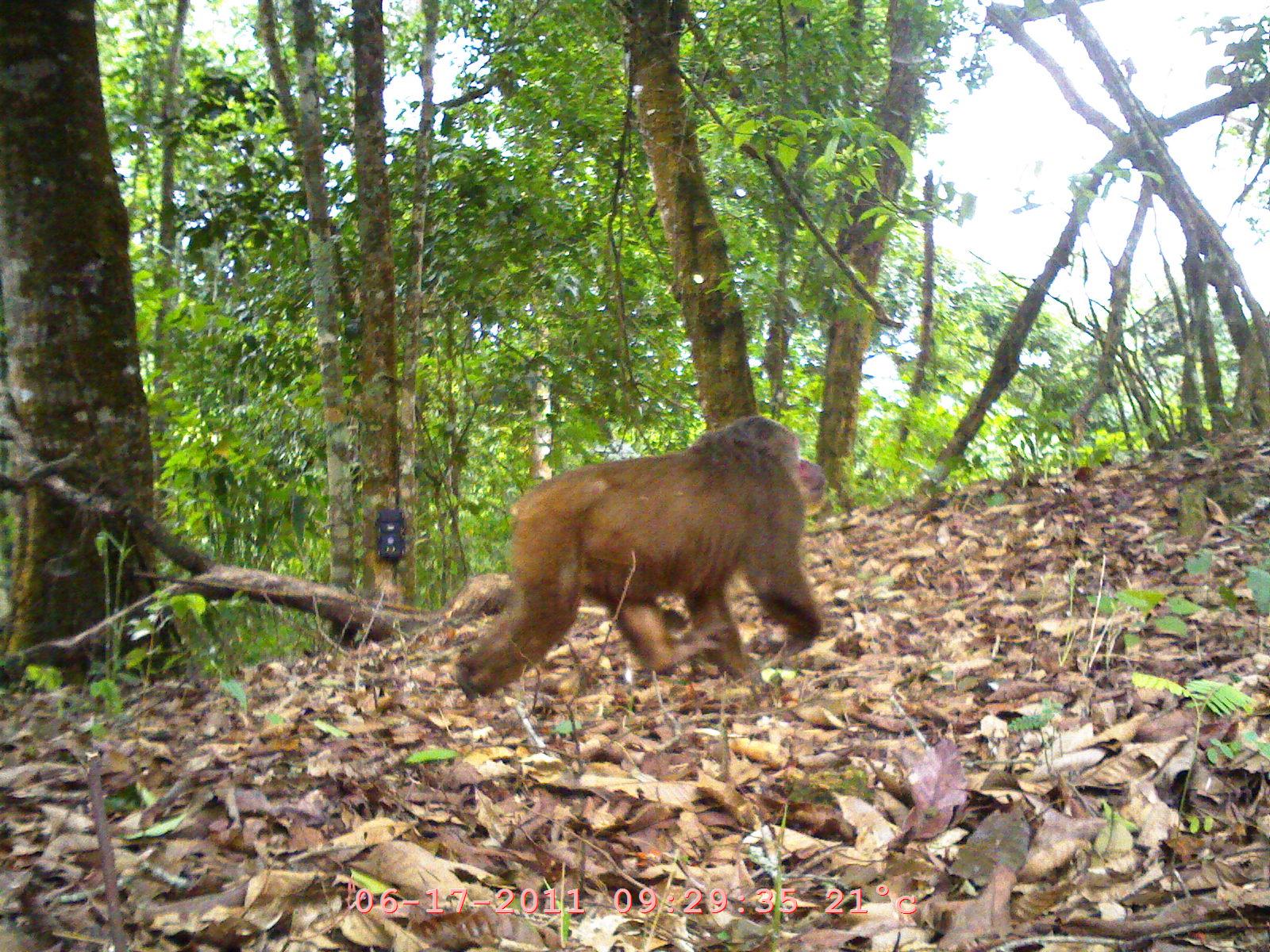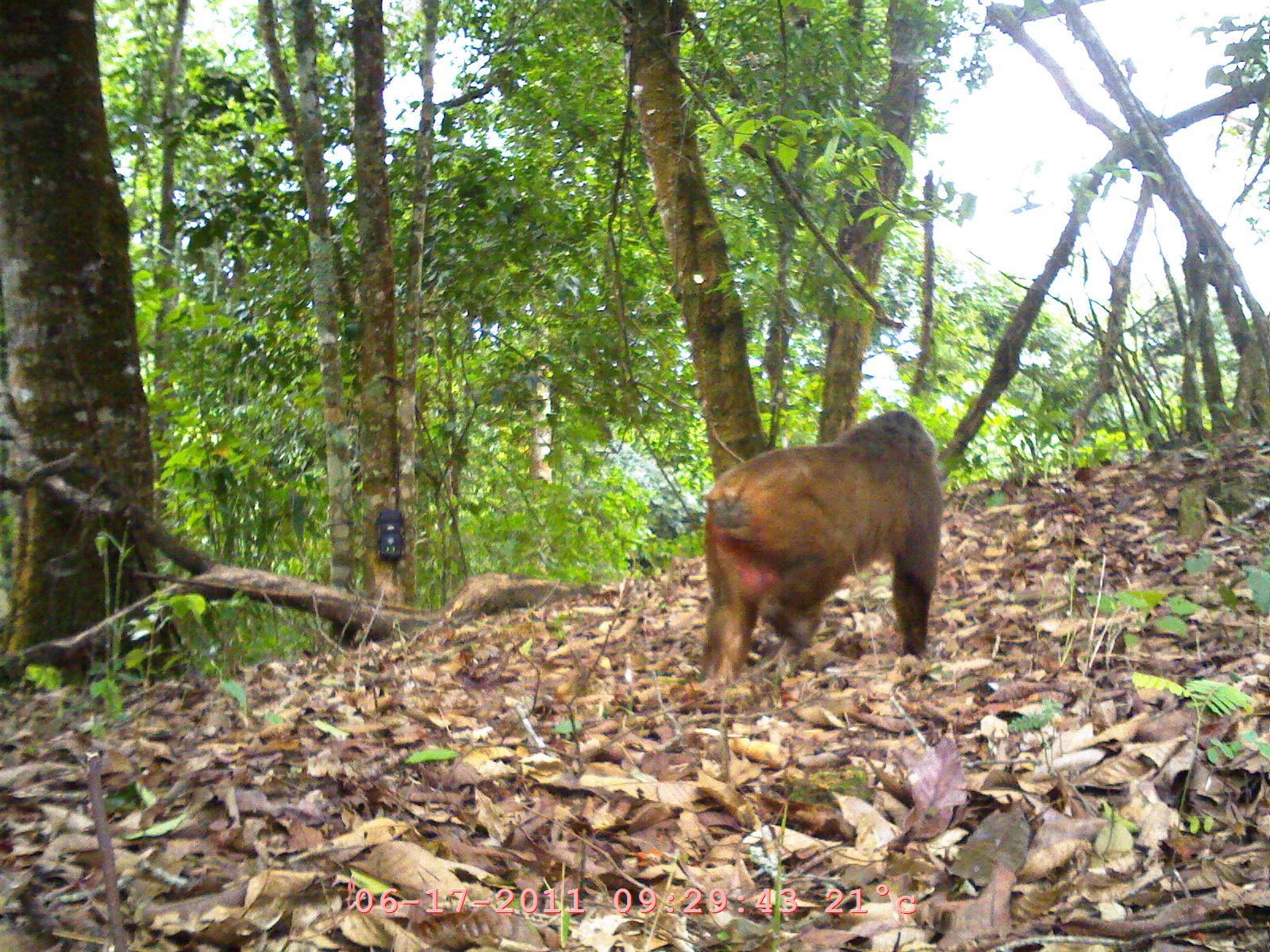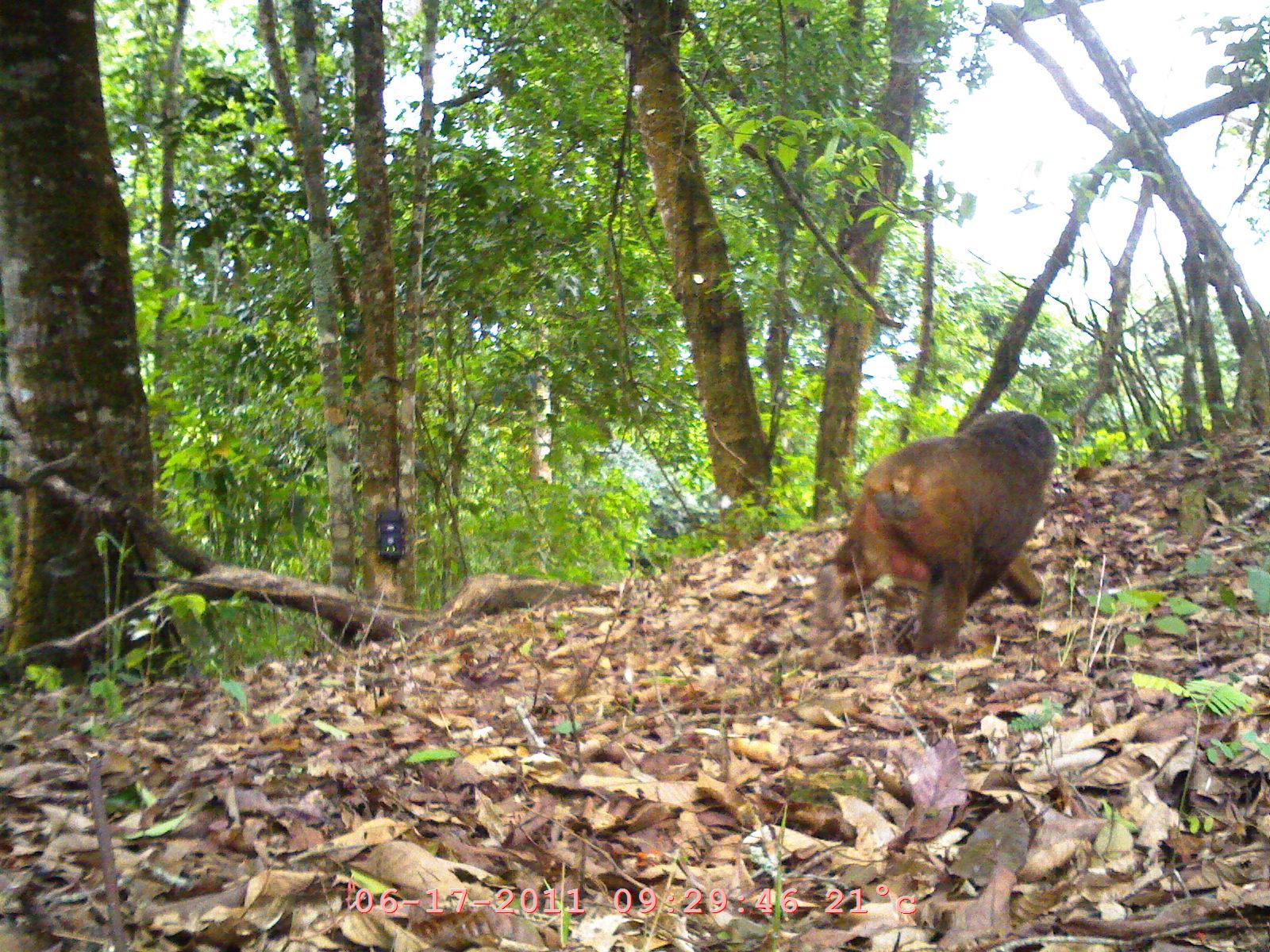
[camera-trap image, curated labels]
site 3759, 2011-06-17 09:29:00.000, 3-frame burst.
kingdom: Animalia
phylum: Chordata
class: Mammalia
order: Primates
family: Cercopithecidae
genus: Macaca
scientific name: Macaca arctoides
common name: stump-tailed macaque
Macaca arctoides (stump-tailed macaque), count 1, age adult.